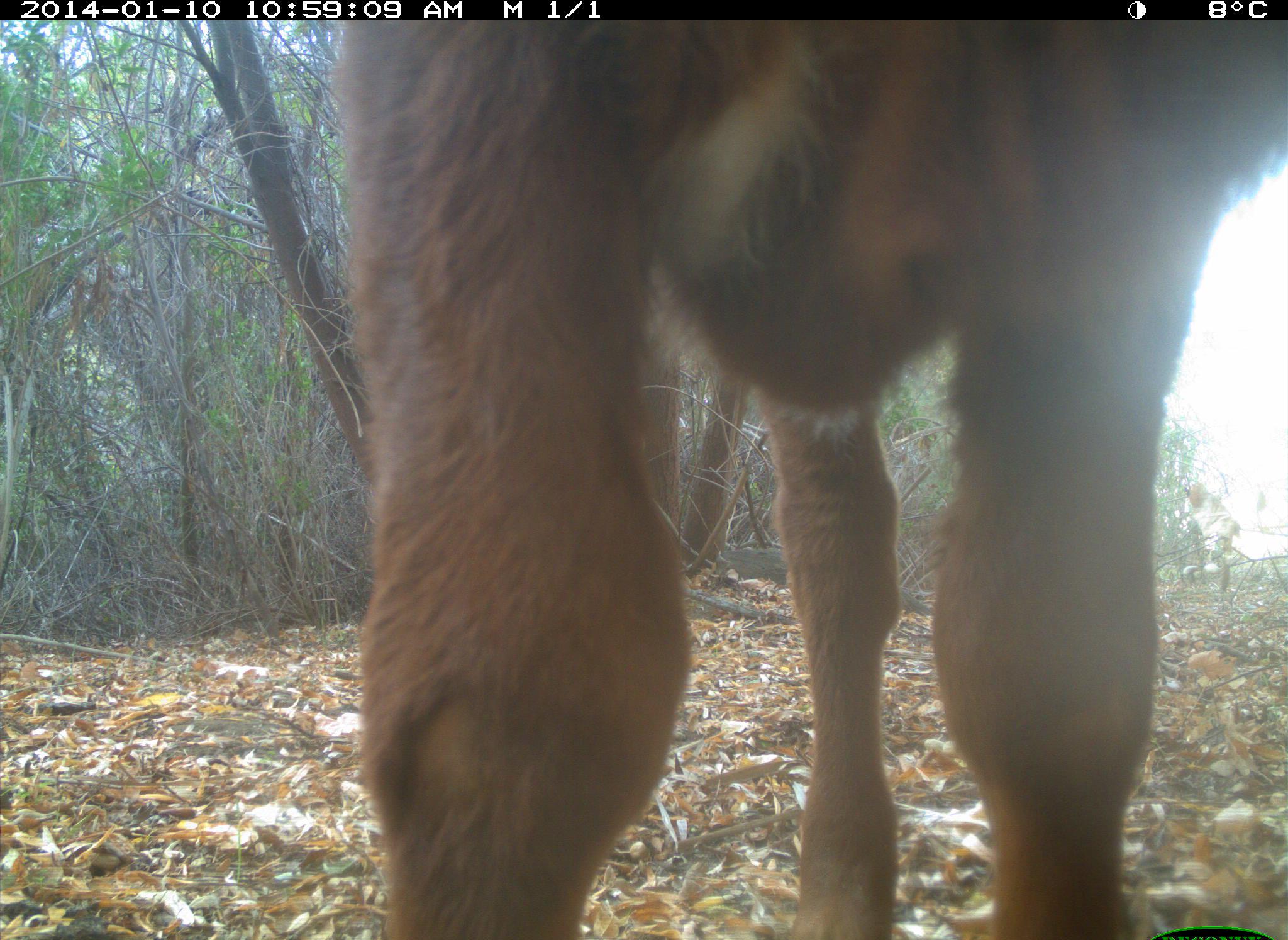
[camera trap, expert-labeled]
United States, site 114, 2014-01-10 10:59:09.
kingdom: Animalia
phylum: Chordata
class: Mammalia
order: Artiodactyla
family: Bovidae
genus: Bos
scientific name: Bos taurus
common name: cow